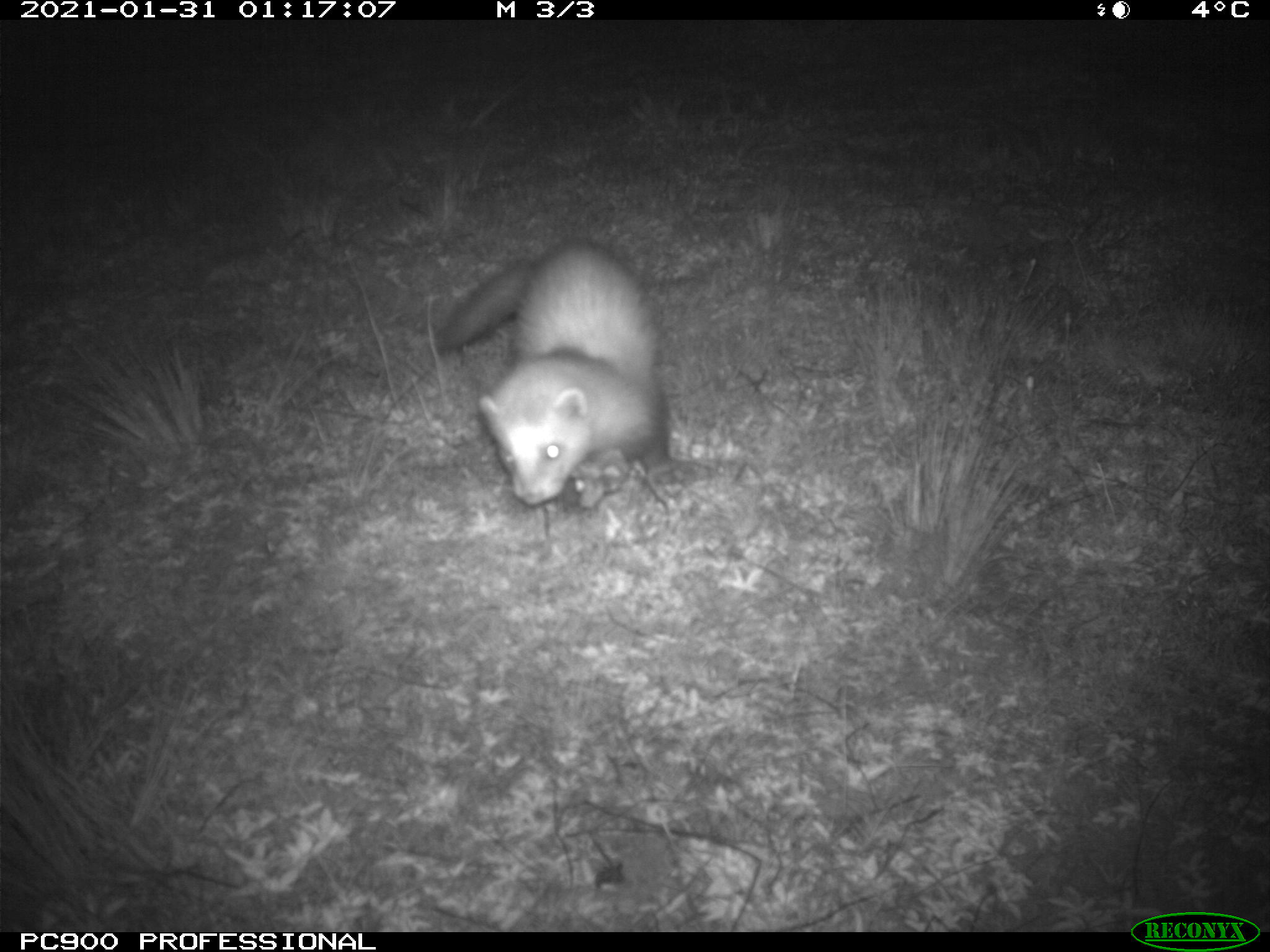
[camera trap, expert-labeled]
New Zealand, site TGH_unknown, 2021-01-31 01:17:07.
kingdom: Animalia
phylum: Chordata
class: Mammalia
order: Carnivora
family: Mustelidae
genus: Mustela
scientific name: Mustela furo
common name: ferret